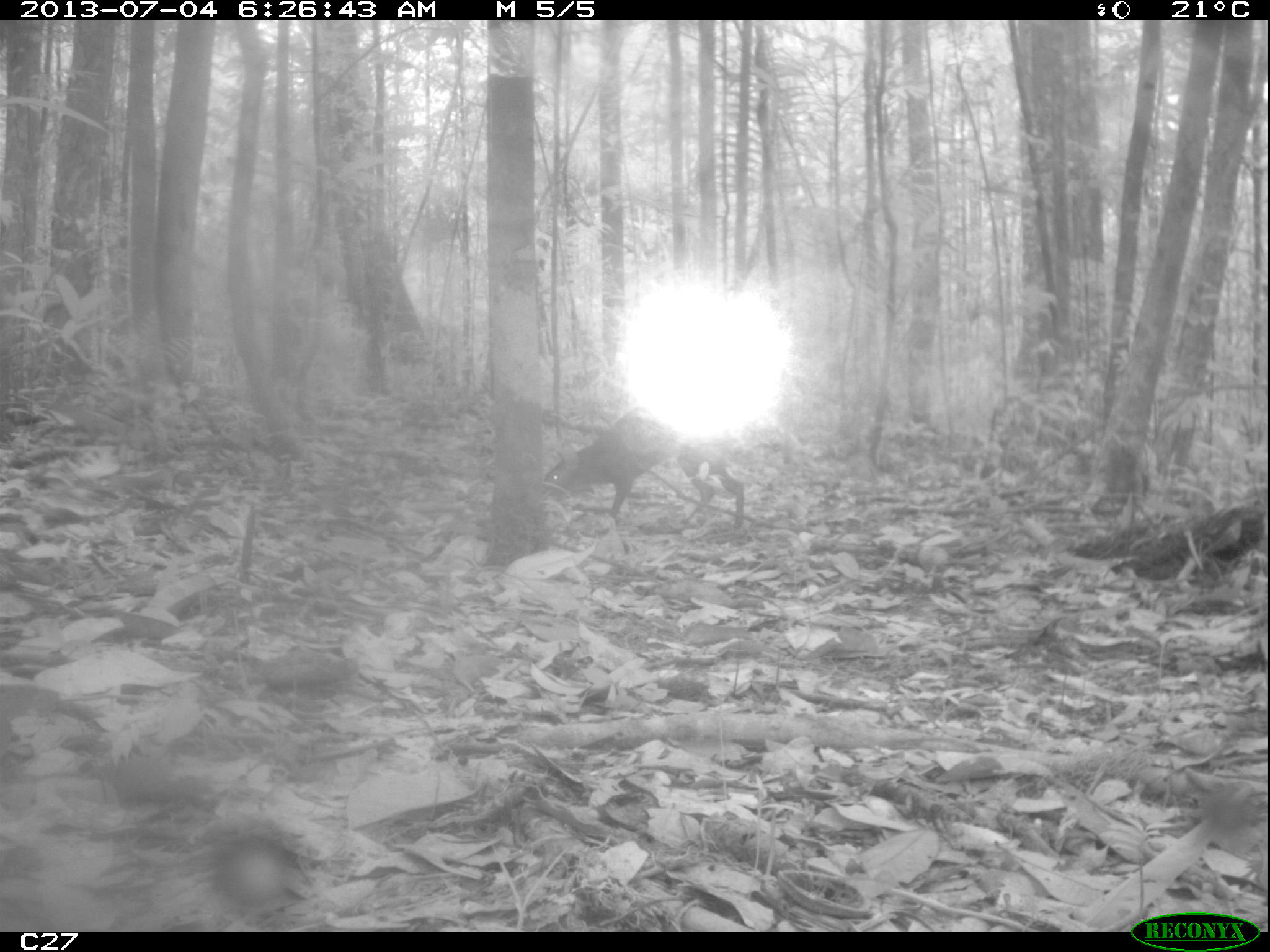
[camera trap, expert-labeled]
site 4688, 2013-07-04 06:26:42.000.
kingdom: Animalia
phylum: Chordata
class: Mammalia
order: Rodentia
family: Dasyproctidae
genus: Dasyprocta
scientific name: Dasyprocta leporina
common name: red-rumped agouti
Dasyprocta leporina (red-rumped agouti), count 1, age adult, sex male.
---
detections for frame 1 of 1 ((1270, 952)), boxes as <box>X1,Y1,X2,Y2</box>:
dasyprocta leporina: <box>542,400,745,527</box>